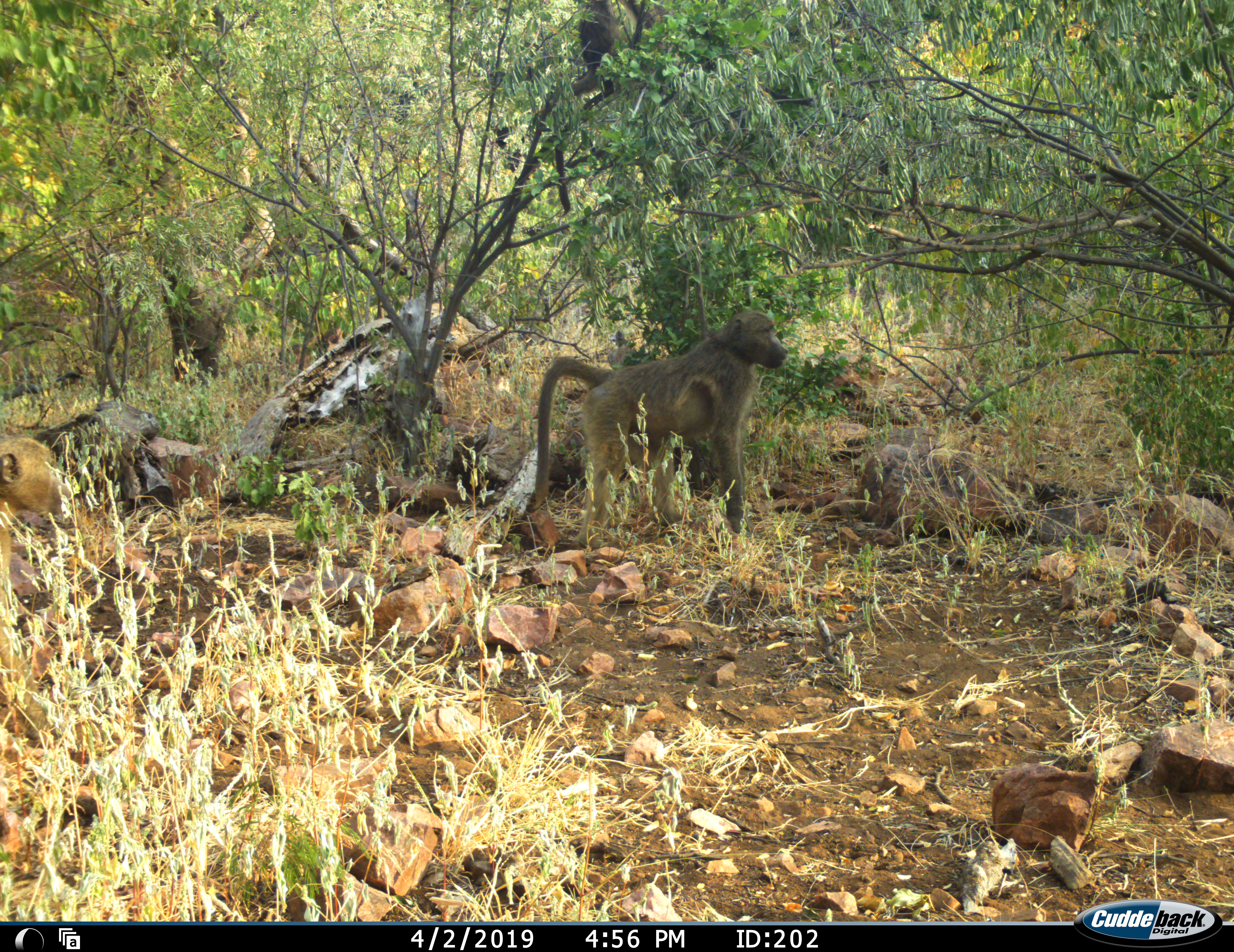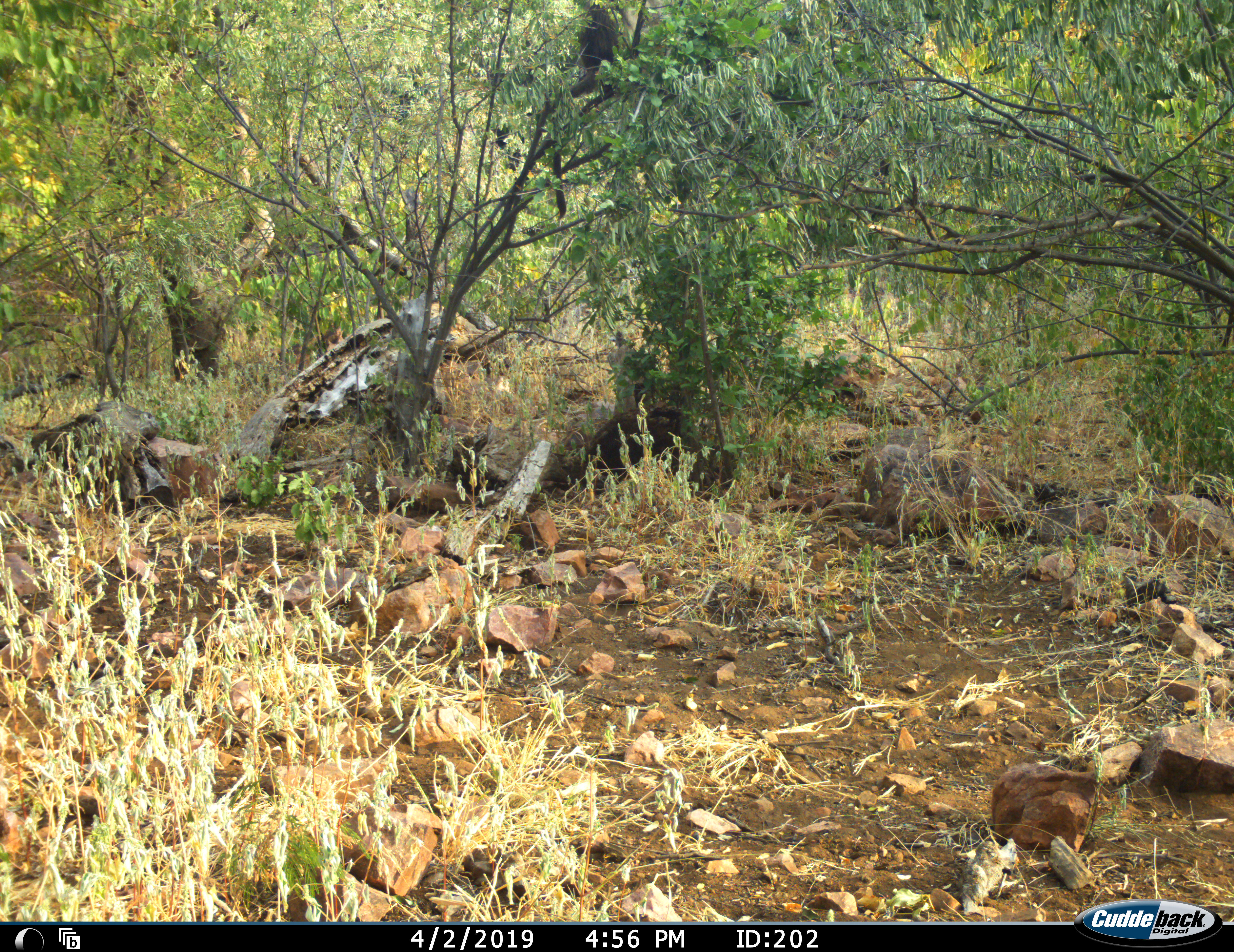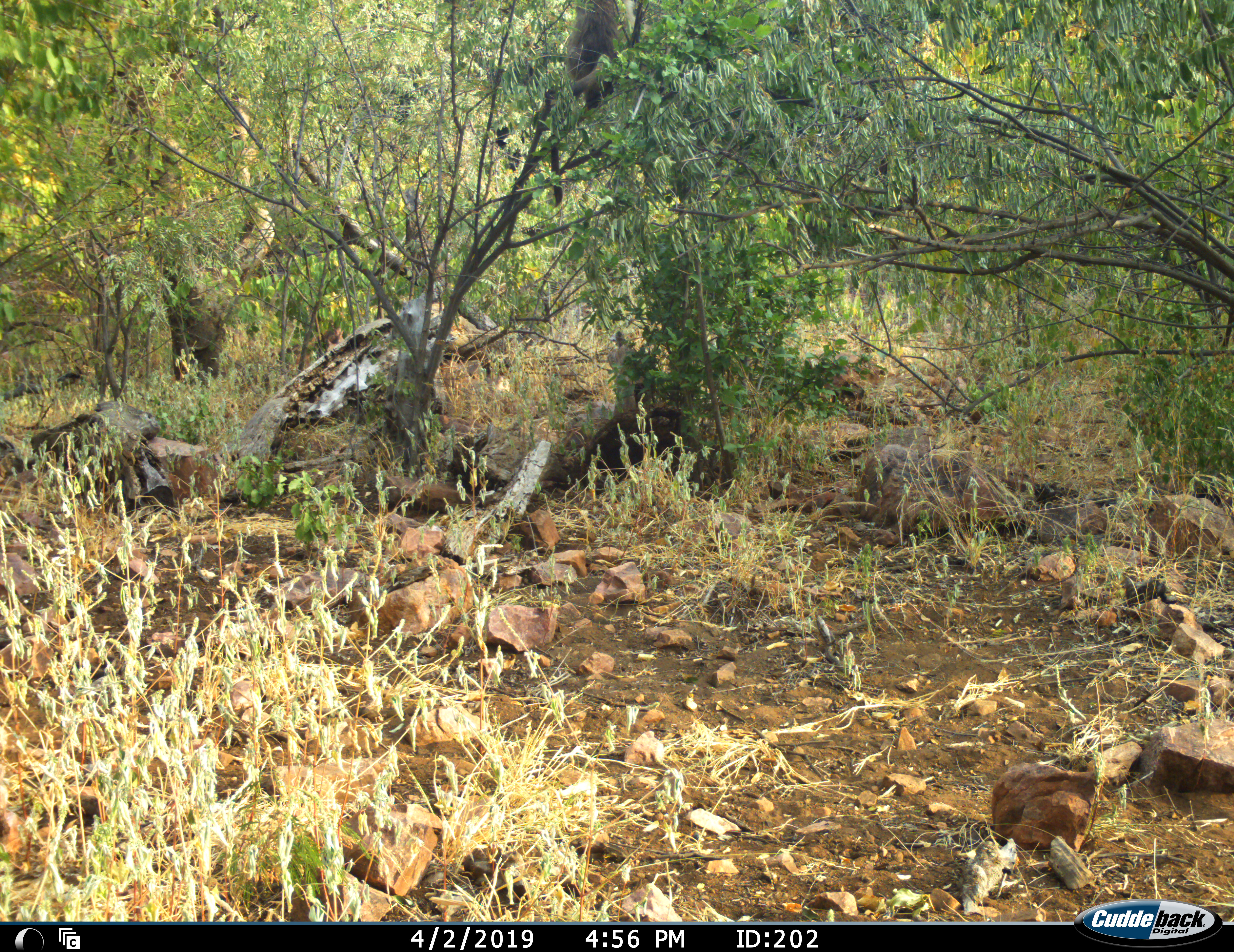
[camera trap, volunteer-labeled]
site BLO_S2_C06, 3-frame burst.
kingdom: Animalia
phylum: Chordata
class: Mammalia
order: Primates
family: Cercopithecidae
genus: Papio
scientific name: Papio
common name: baboon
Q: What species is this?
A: Baboon (Papio).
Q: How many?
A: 2.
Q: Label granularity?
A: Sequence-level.